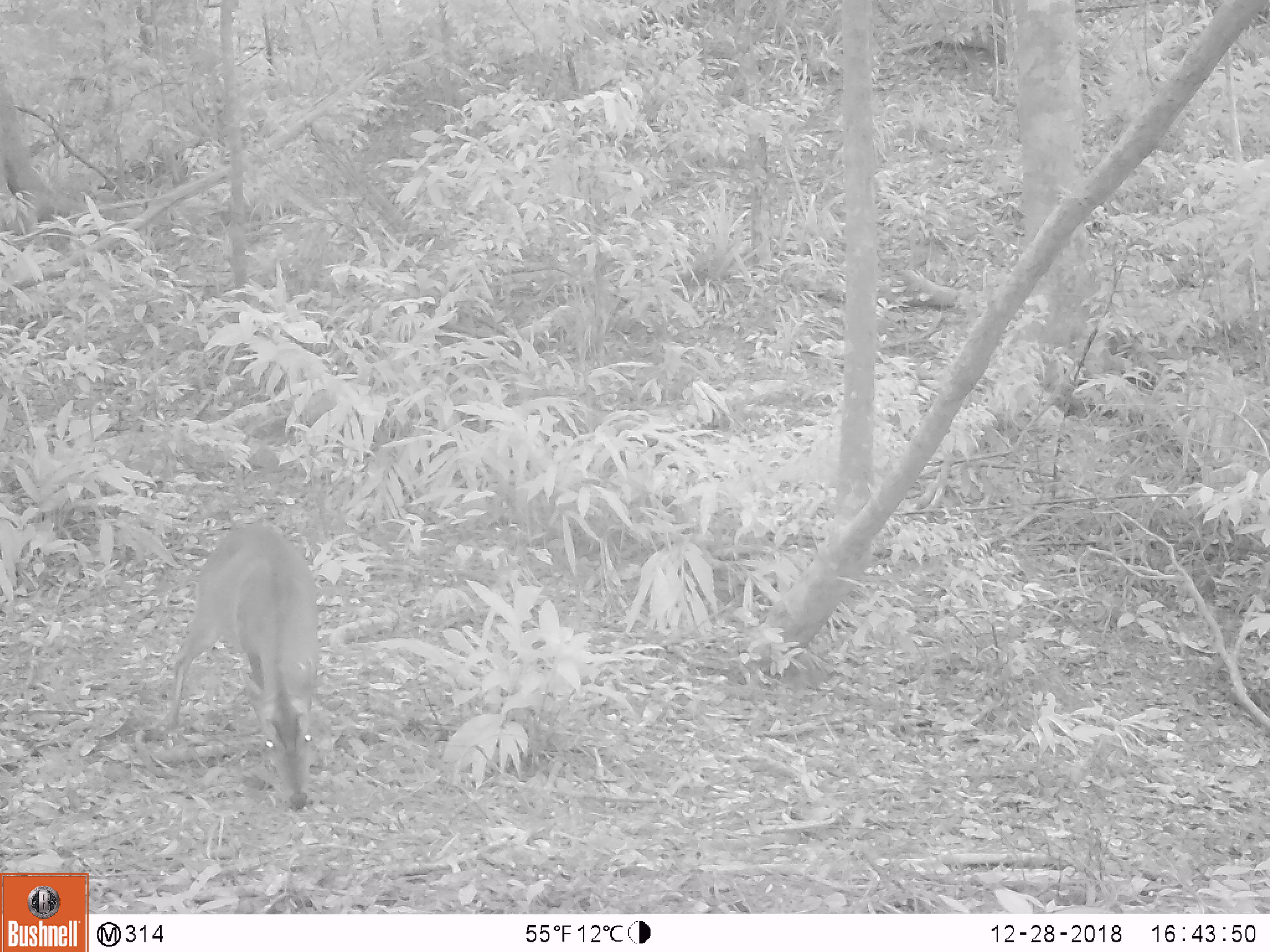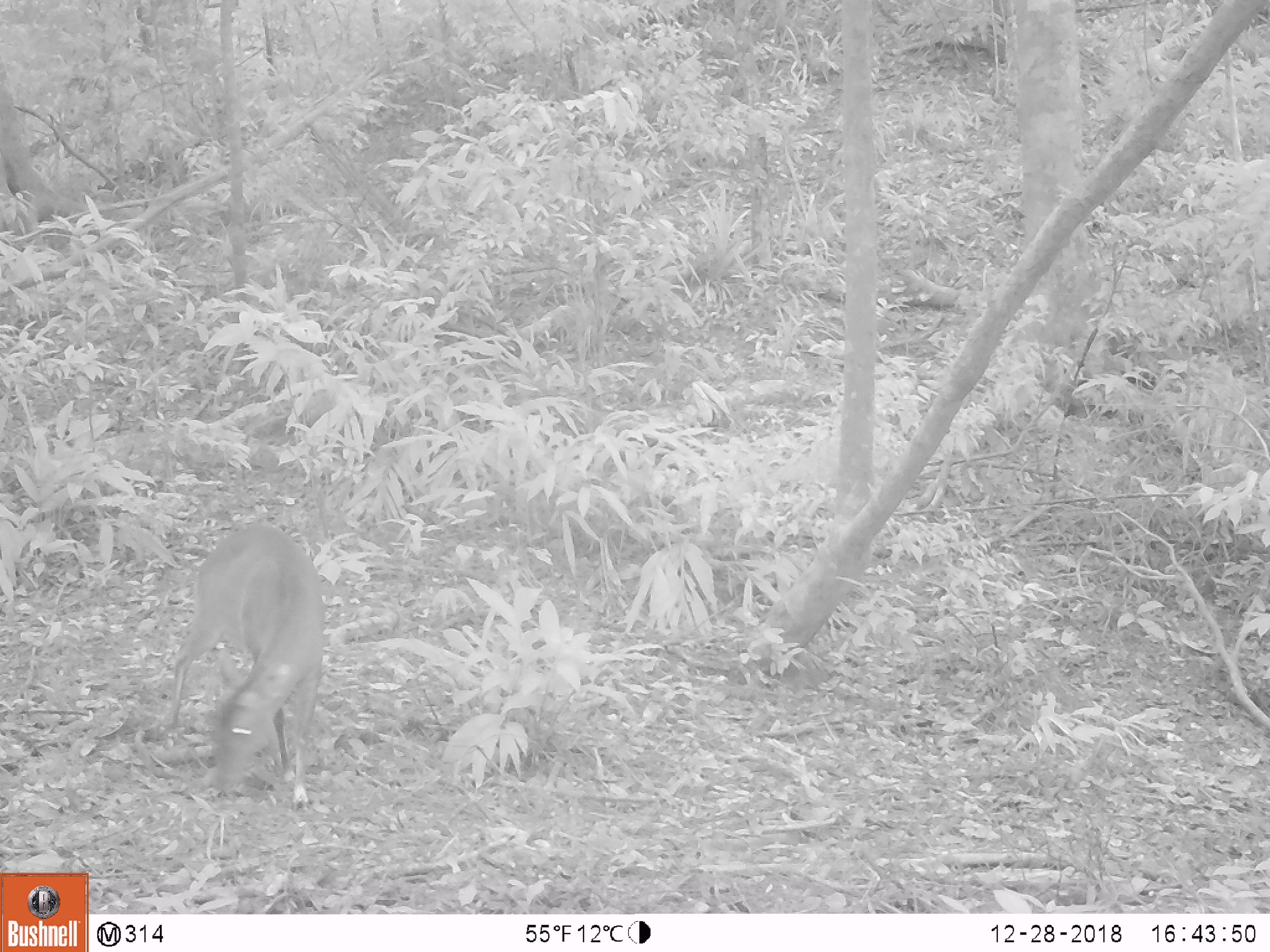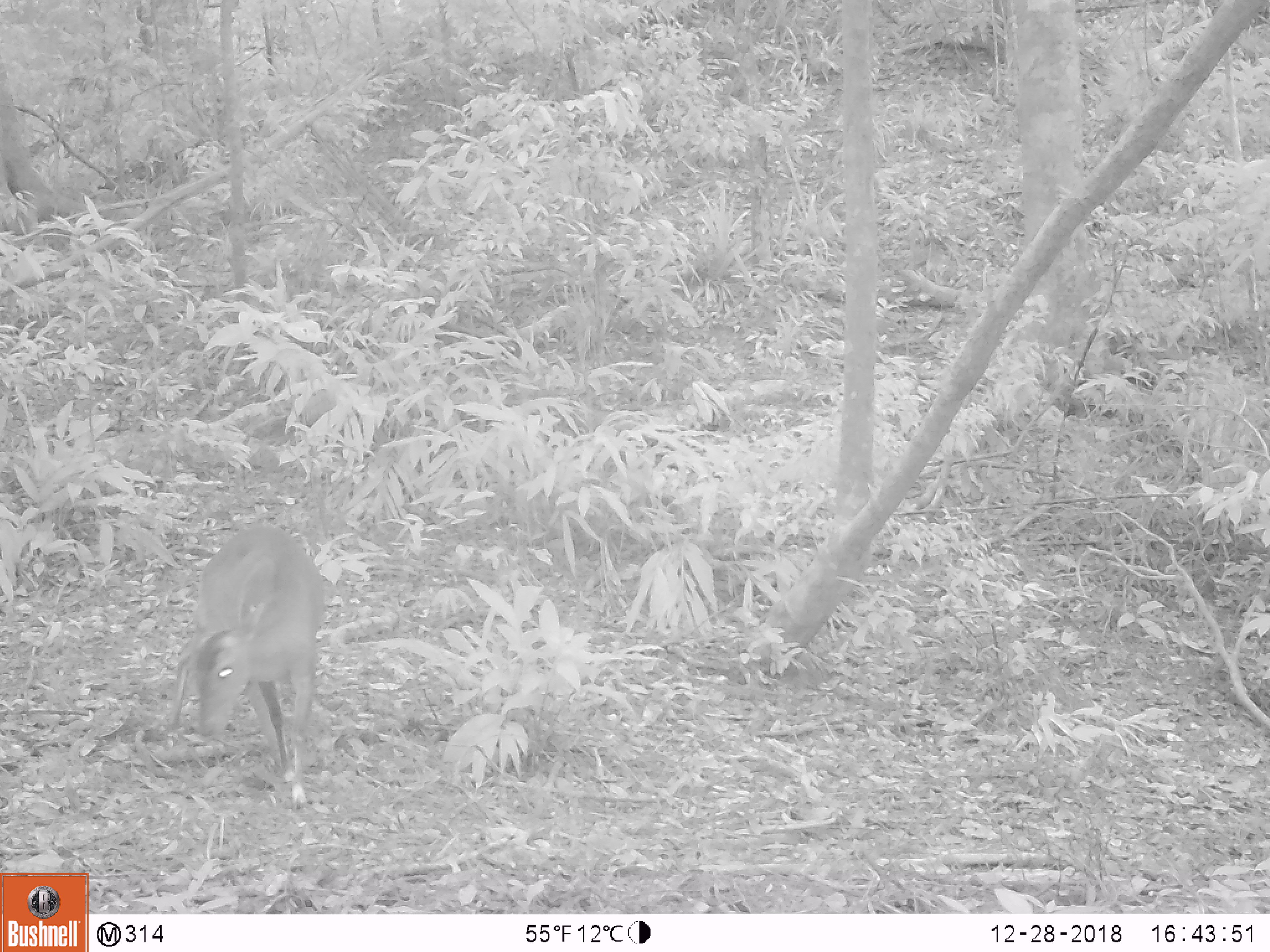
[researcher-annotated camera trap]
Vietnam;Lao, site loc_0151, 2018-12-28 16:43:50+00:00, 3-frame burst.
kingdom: Animalia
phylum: Chordata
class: Mammalia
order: Artiodactyla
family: Cervidae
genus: Muntiacus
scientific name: Muntiacus vuquangensis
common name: large-antlered muntjac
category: large antlered muntjac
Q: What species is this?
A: Large antlered muntjac (large-antlered muntjac) (Muntiacus vuquangensis).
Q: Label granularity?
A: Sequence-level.